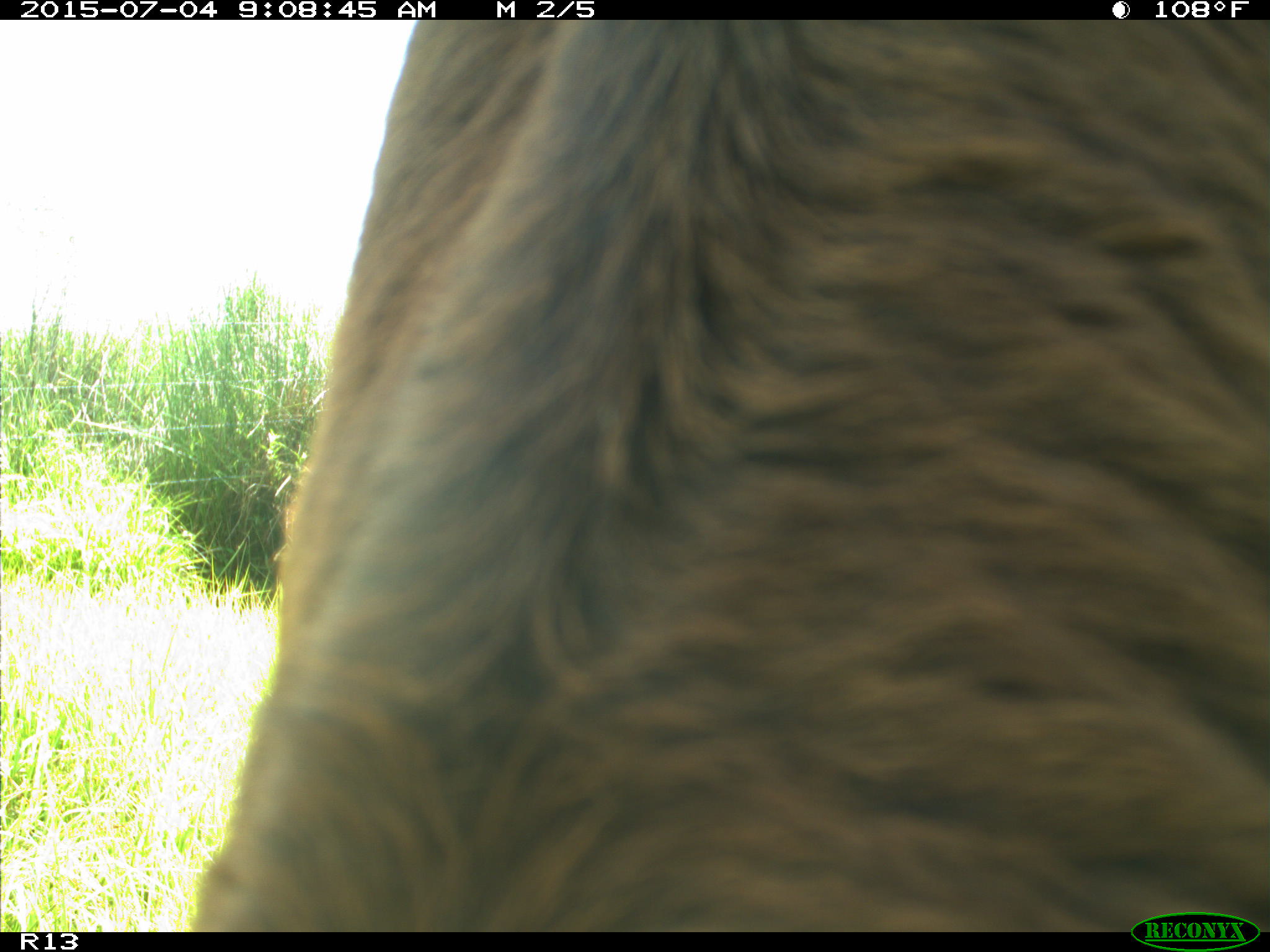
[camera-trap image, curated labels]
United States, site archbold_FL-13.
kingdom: Animalia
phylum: Chordata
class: Mammalia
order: Artiodactyla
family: Bovidae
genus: Bos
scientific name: Bos taurus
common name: domestic cow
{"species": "Bos taurus (domestic cow)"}